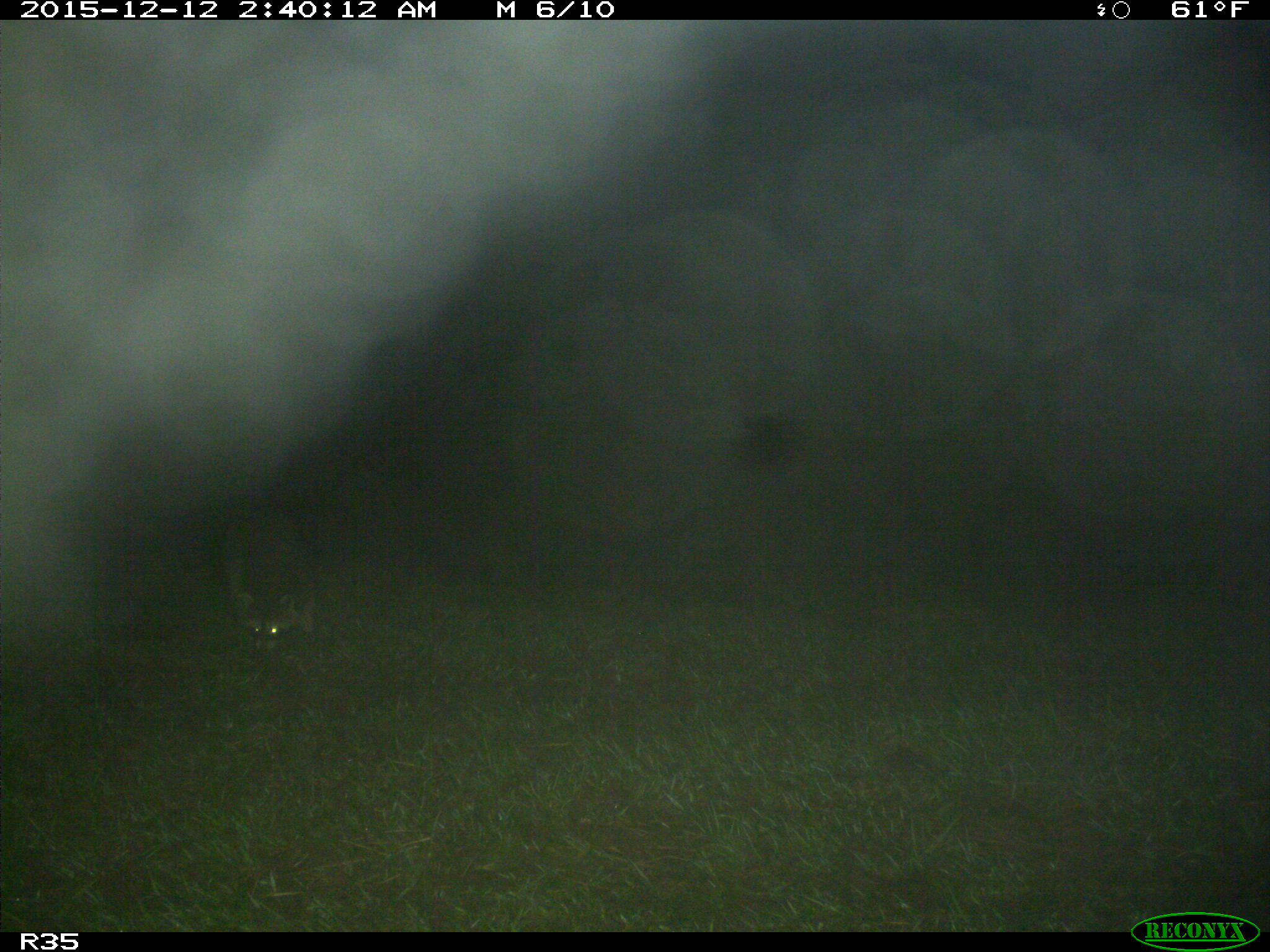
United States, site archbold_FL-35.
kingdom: Animalia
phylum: Chordata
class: Mammalia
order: Carnivora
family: Procyonidae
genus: Procyon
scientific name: Procyon lotor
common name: common raccoon